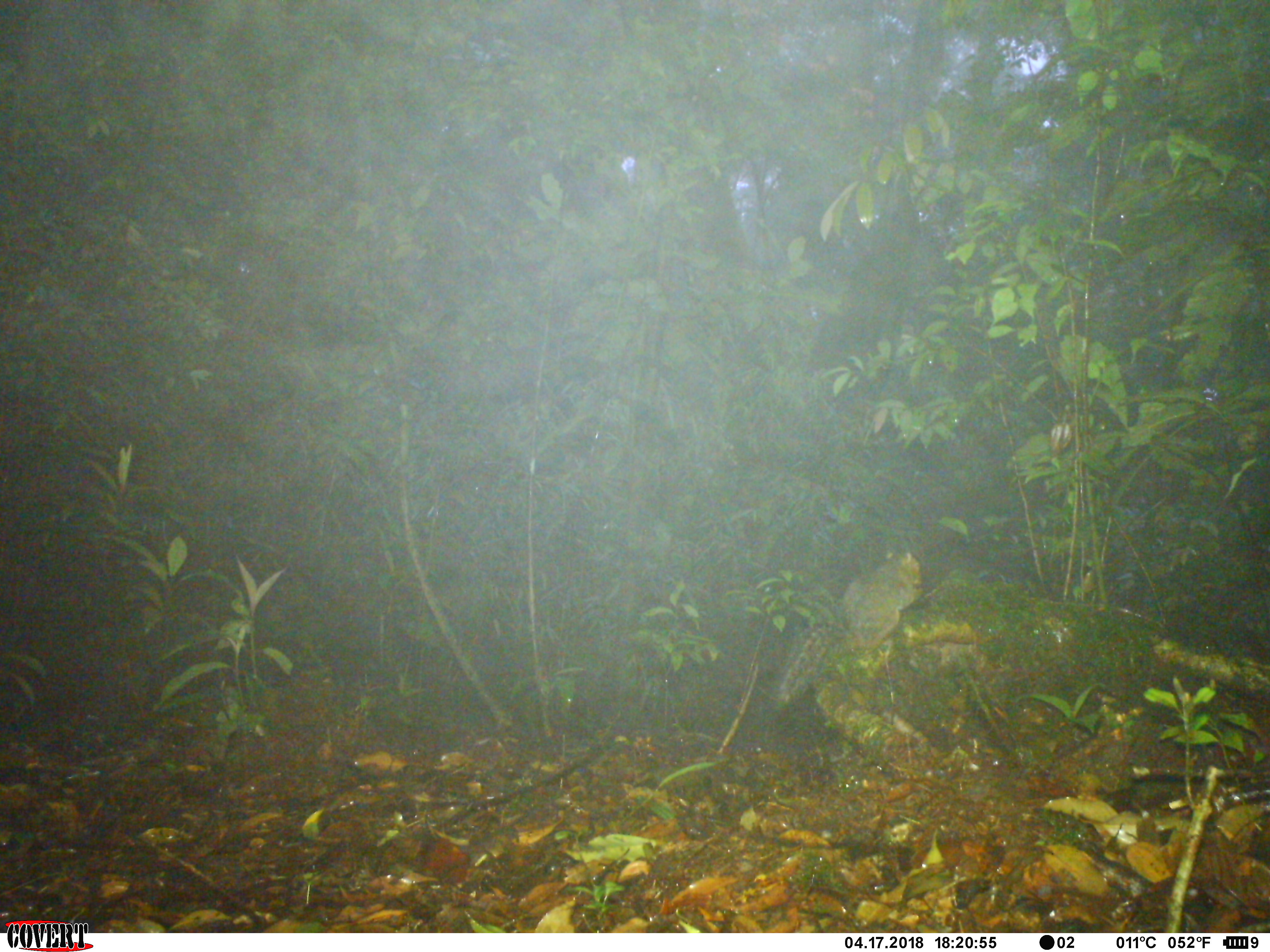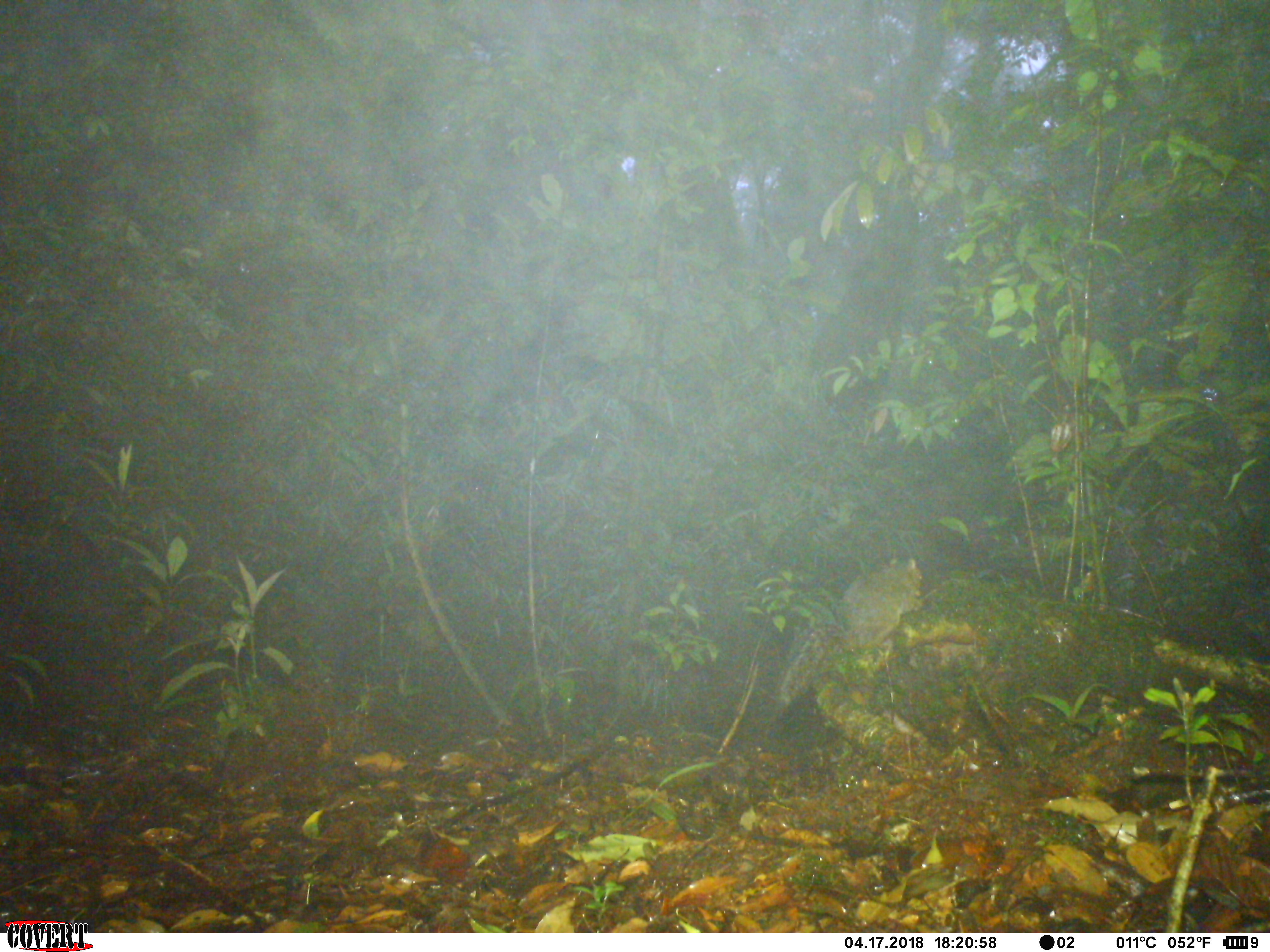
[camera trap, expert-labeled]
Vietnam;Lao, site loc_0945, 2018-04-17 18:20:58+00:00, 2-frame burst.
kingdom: Animalia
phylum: Chordata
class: Mammalia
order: Rodentia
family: Sciuridae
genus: Dremomys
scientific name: Dremomys rufigenis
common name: red-cheeked squirrel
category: red cheeked squirrel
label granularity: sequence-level